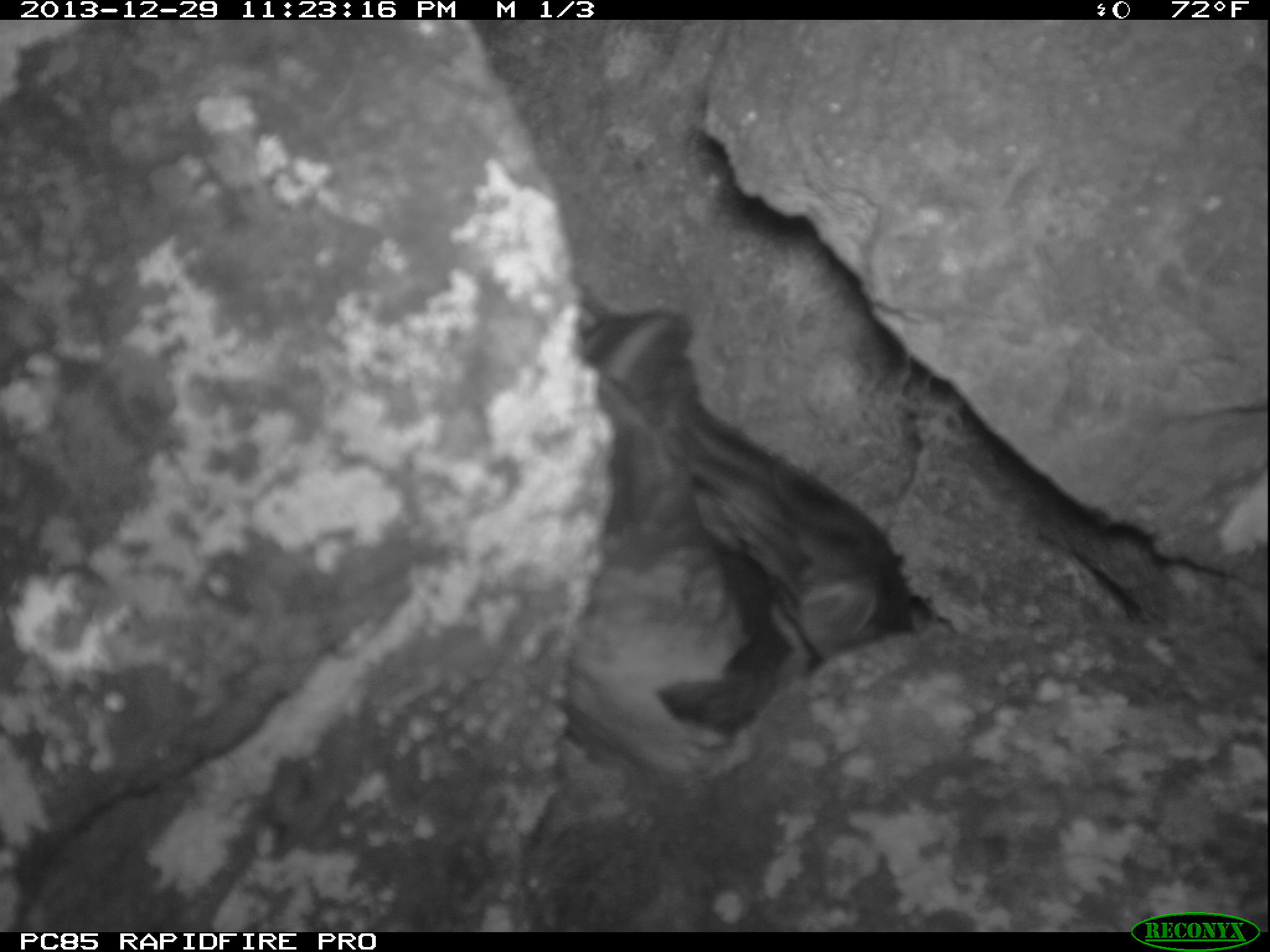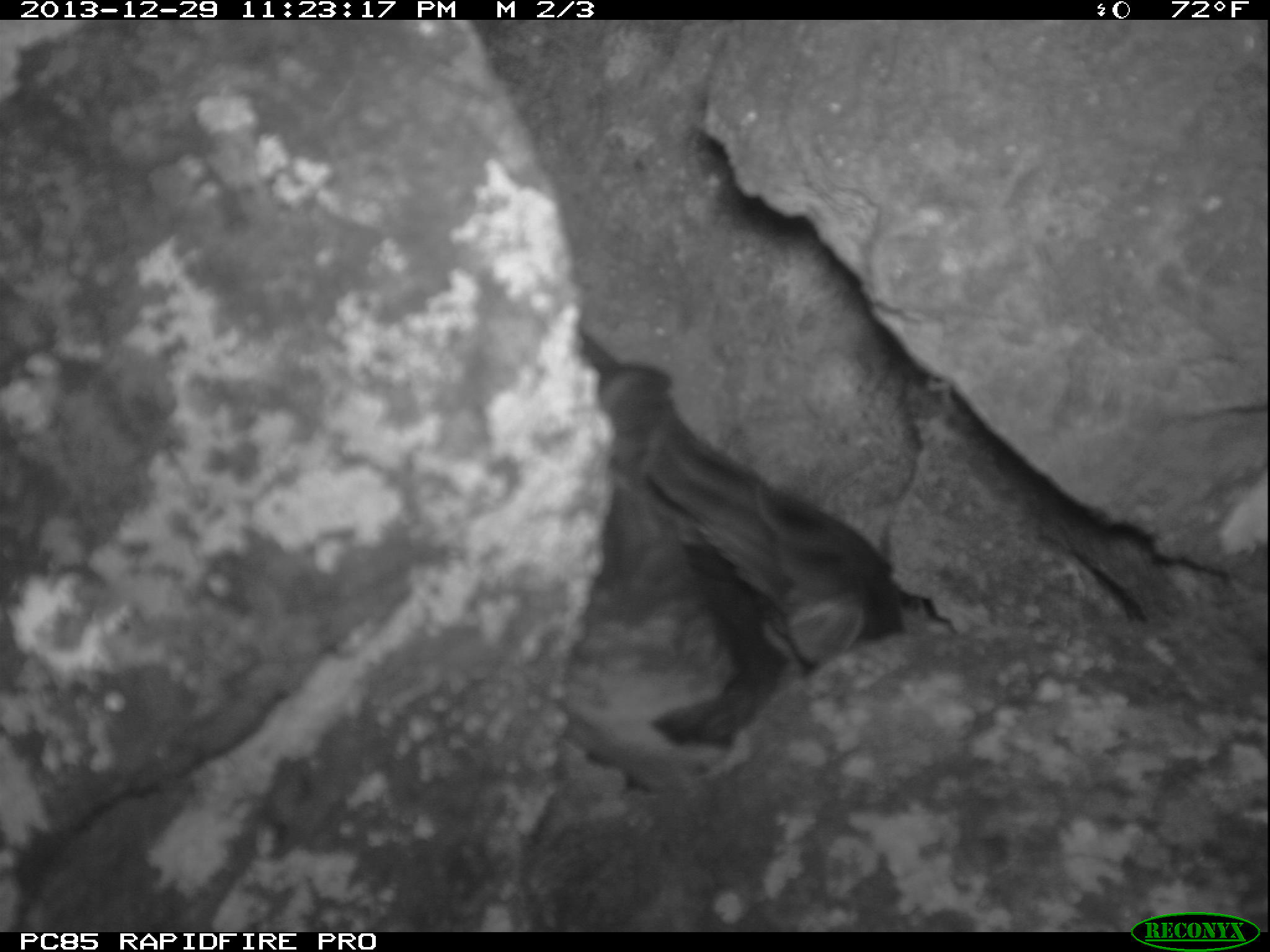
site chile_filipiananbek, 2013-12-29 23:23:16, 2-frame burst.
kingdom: Animalia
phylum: Chordata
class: Aves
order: Procellariiformes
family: Procellariidae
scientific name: Procellariidae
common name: petrel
Petrel (Procellariidae).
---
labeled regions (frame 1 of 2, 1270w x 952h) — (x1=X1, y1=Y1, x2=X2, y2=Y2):
petrel: (x1=560, y1=287, x2=935, y2=754)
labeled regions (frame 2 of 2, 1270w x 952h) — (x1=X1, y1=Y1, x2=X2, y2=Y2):
petrel: (x1=547, y1=314, x2=928, y2=793)